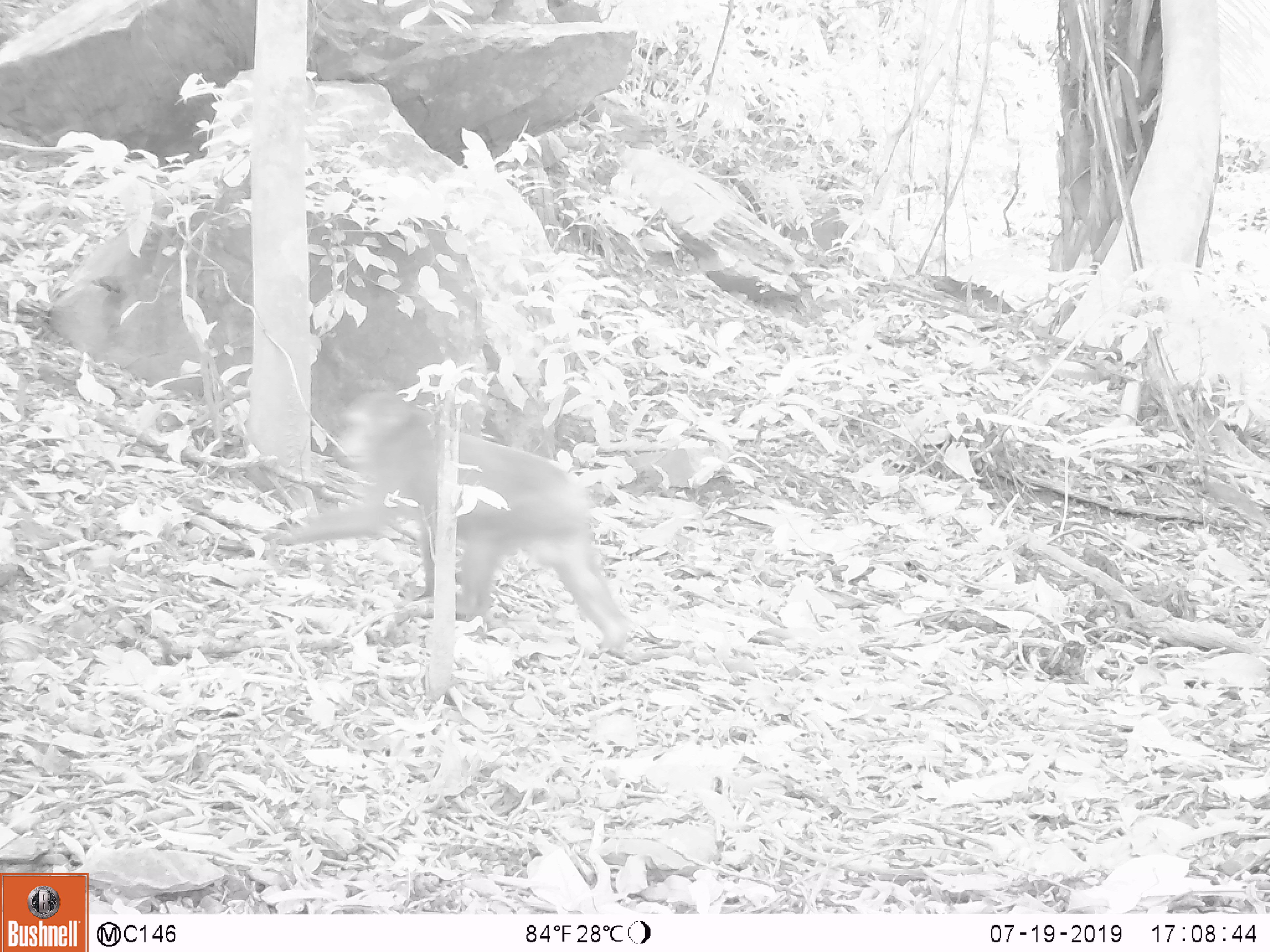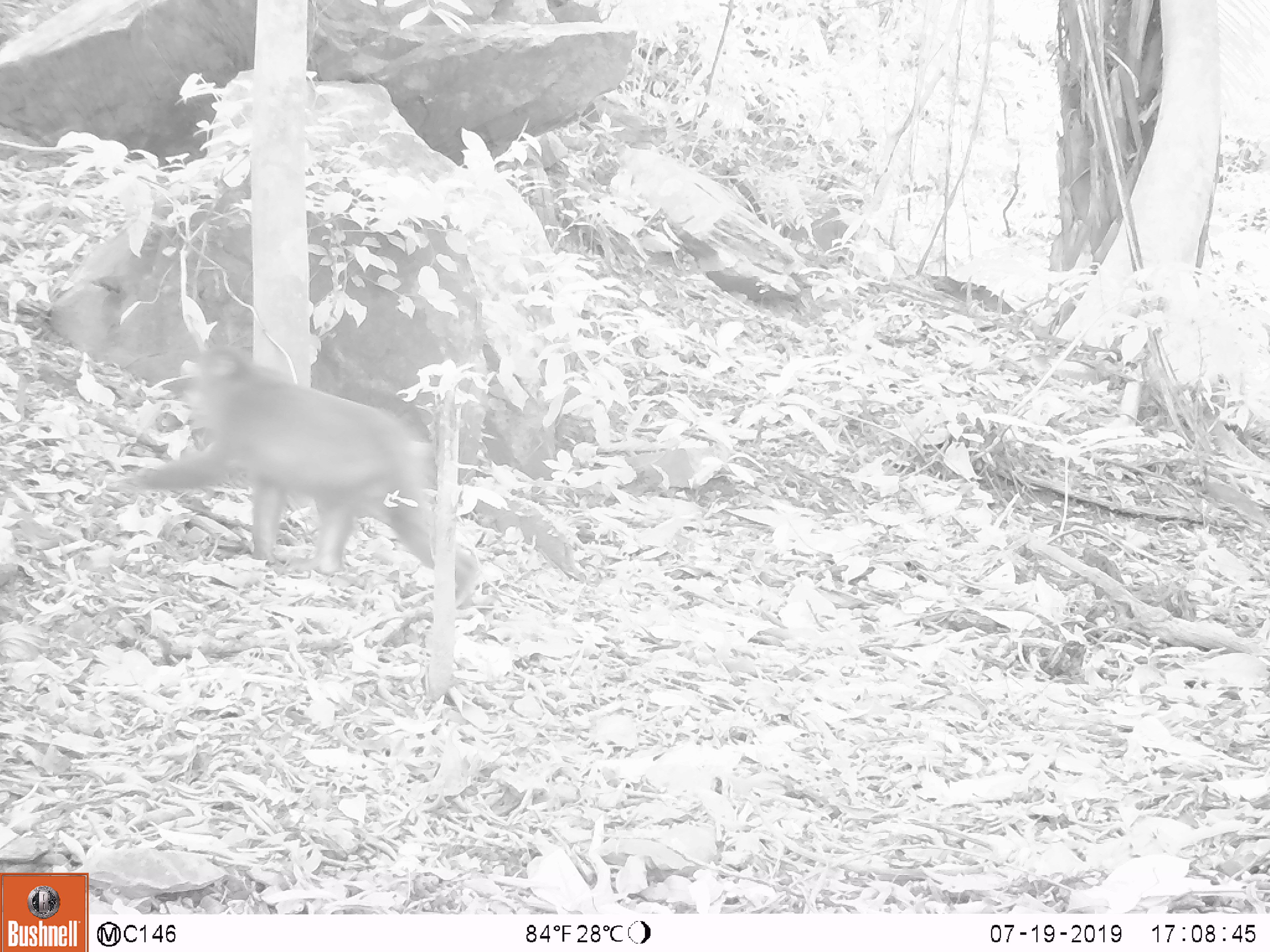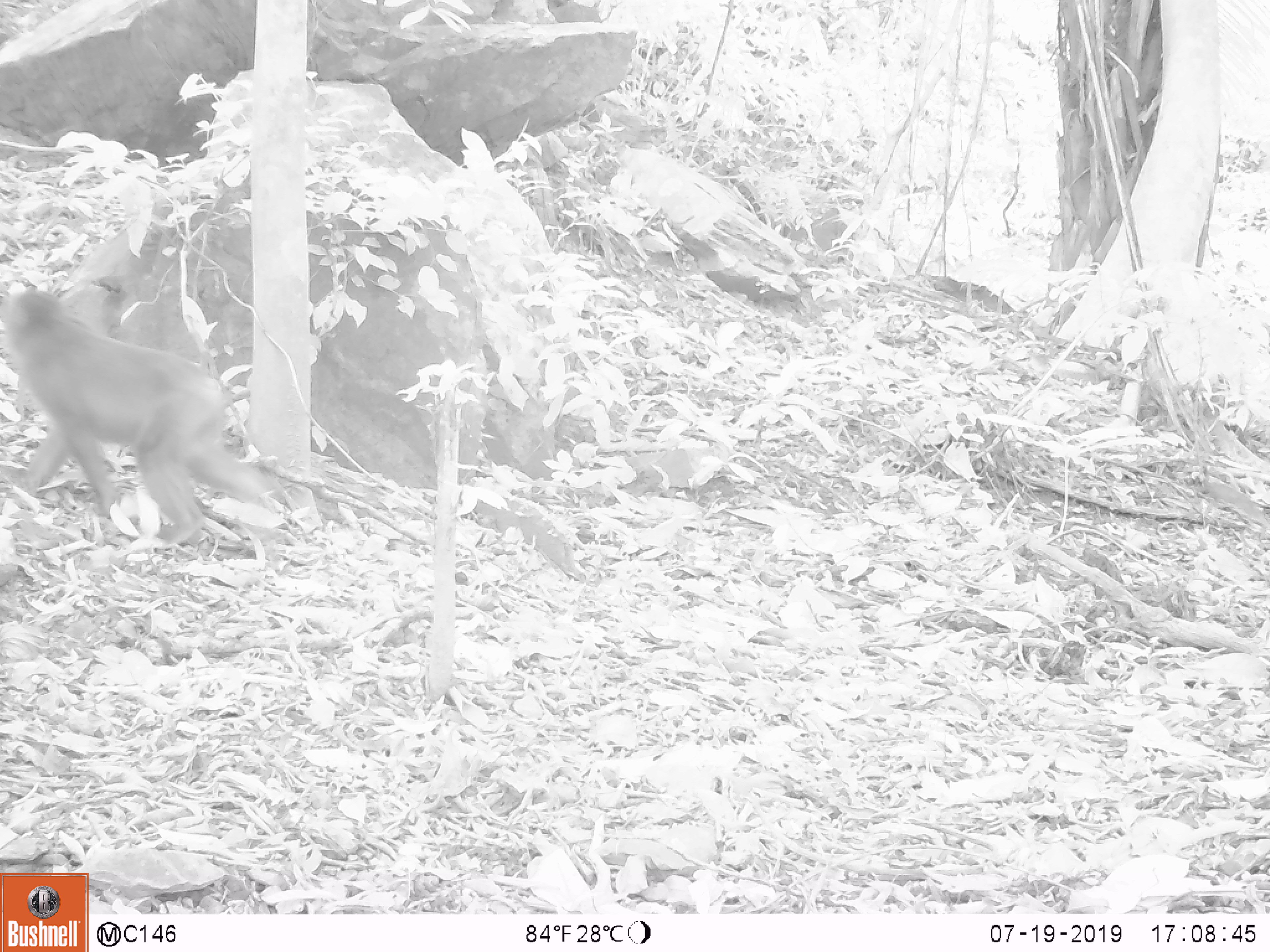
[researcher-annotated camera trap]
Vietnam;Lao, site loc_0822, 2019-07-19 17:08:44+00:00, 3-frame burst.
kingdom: Animalia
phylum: Chordata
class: Mammalia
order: Primates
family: Cercopithecidae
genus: Macaca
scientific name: Macaca arctoides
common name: stump-tailed macaque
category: stump tailed macaque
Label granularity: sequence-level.